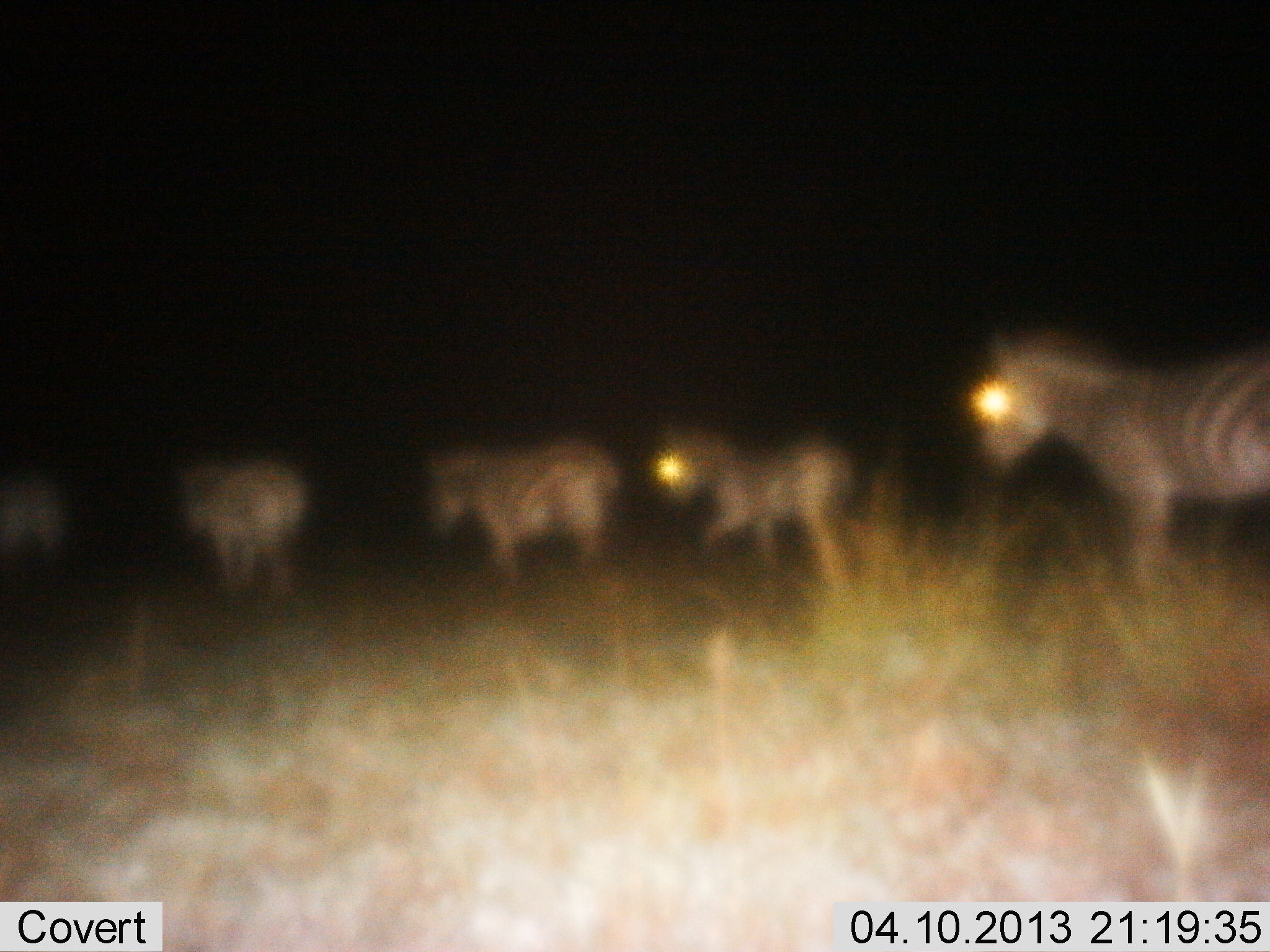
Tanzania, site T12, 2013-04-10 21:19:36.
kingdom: Animalia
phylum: Chordata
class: Mammalia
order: Perissodactyla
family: Equidae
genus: Equus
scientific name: Equus quagga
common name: plains zebra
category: zebra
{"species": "zebra (plains zebra) (Equus quagga)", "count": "5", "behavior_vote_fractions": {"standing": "6%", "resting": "0%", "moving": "94%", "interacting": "0%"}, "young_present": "6%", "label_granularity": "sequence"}